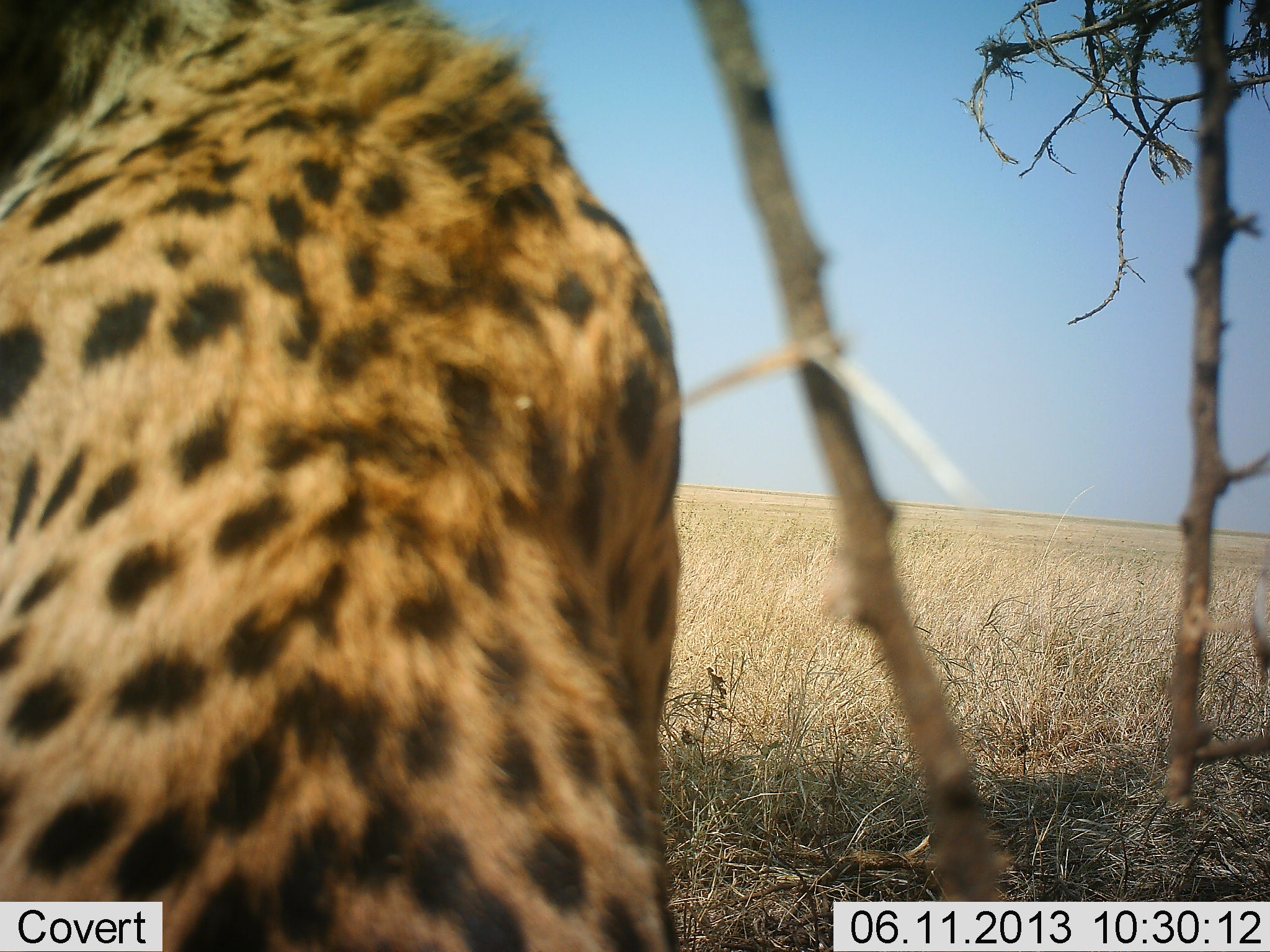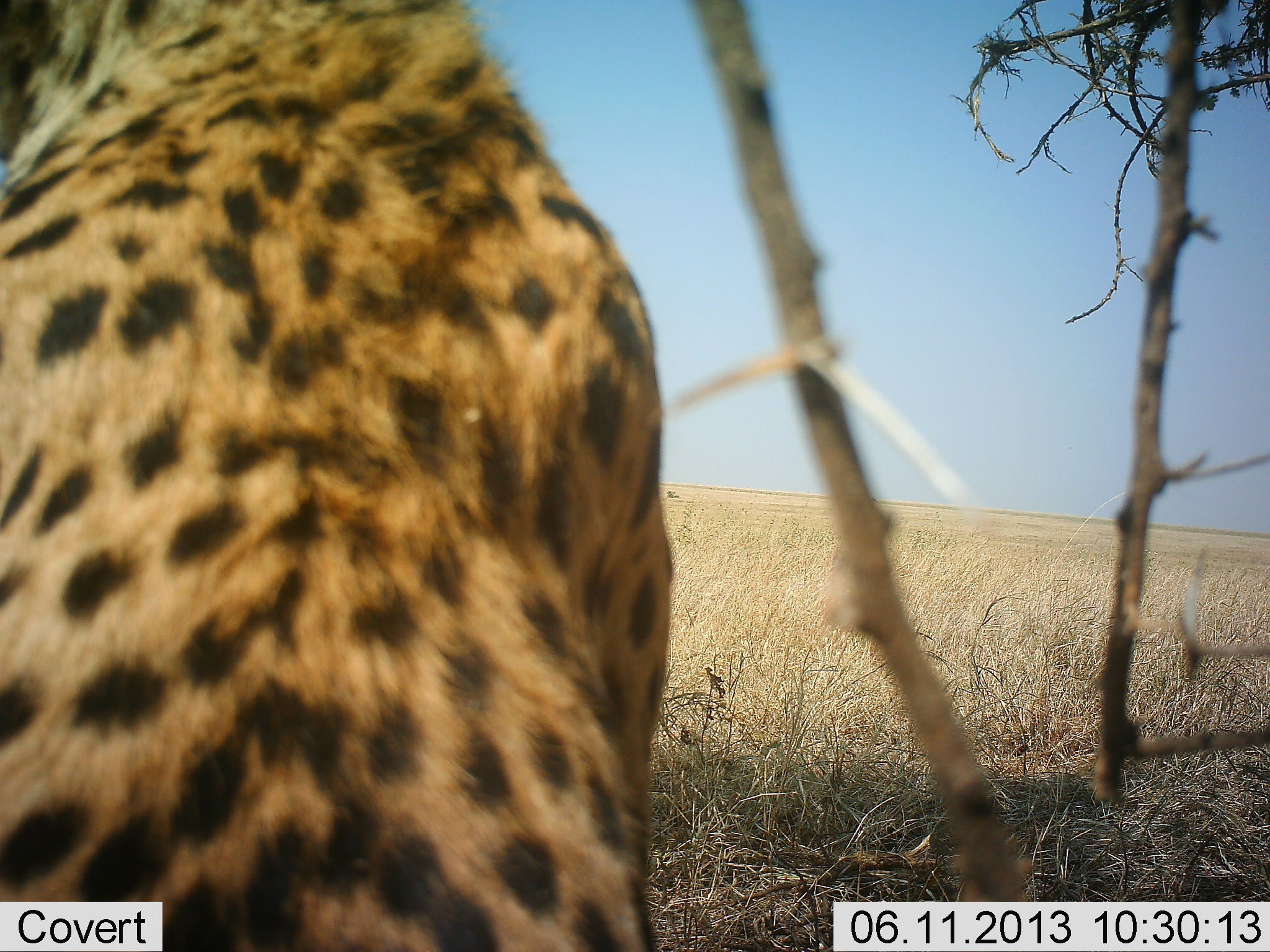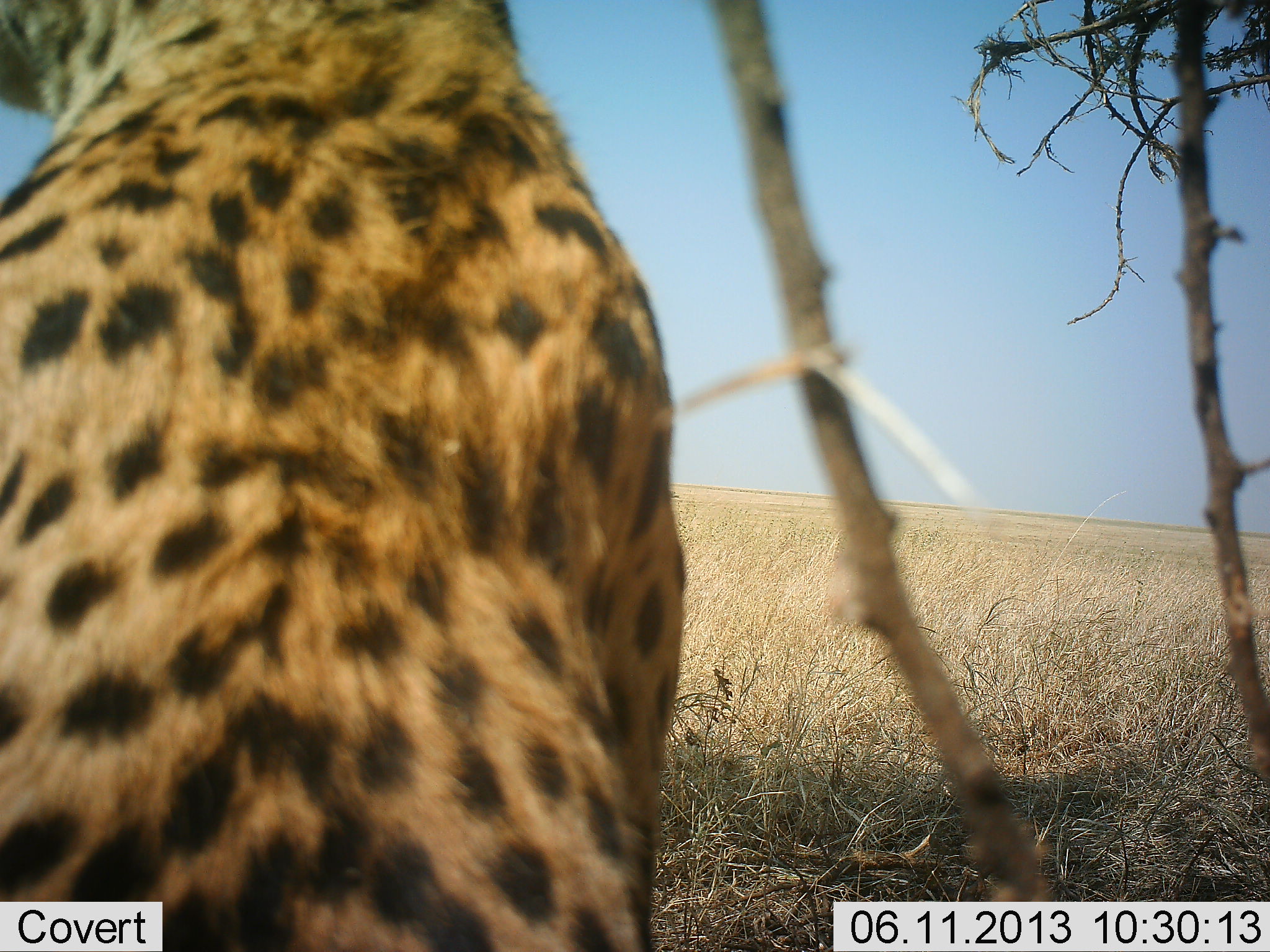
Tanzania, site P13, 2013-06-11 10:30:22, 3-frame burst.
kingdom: Animalia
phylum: Chordata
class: Mammalia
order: Carnivora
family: Felidae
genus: Acinonyx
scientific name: Acinonyx jubatus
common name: cheetah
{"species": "cheetah (Acinonyx jubatus)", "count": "1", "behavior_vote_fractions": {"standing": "19%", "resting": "81%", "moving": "4%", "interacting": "0%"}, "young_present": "0%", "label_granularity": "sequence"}